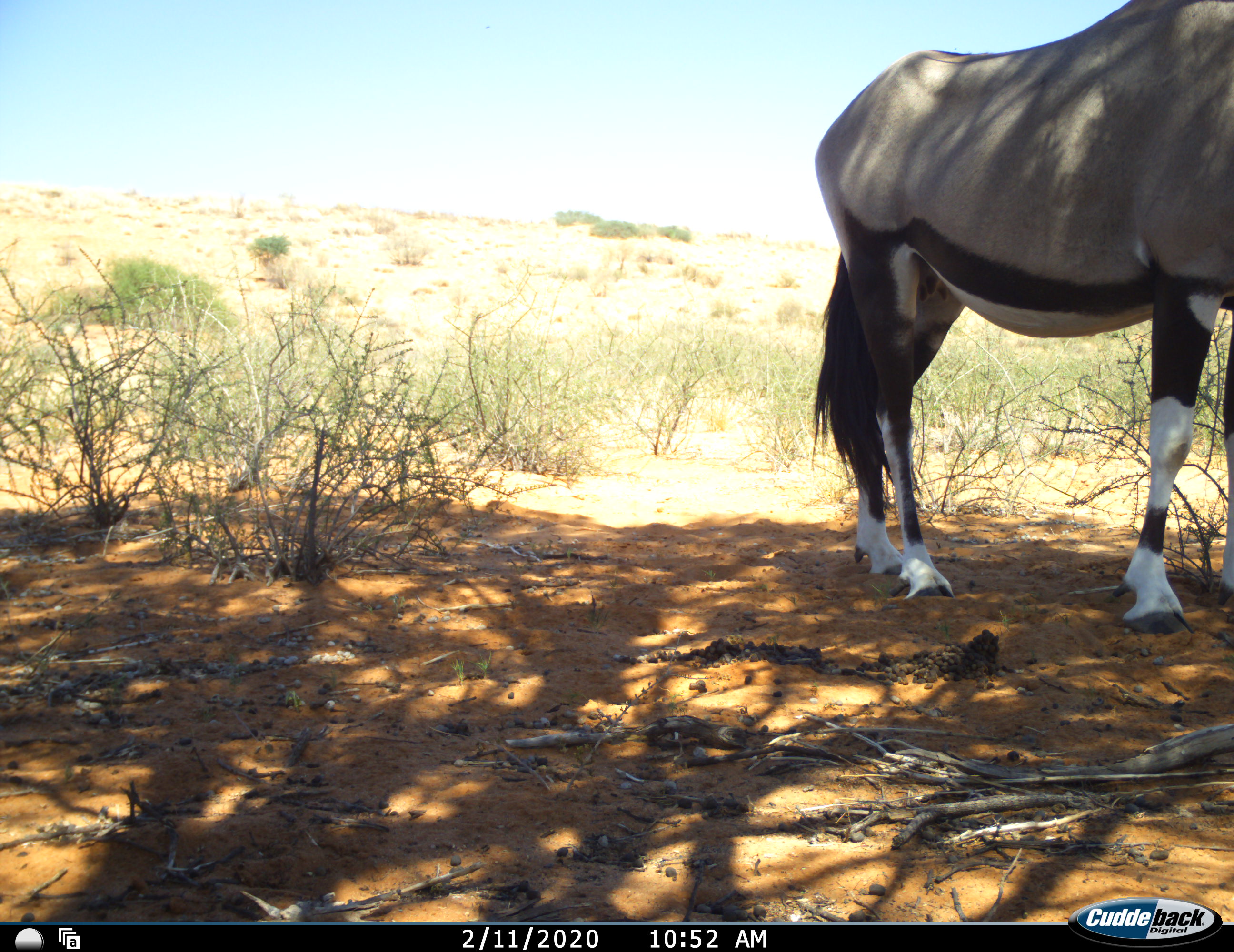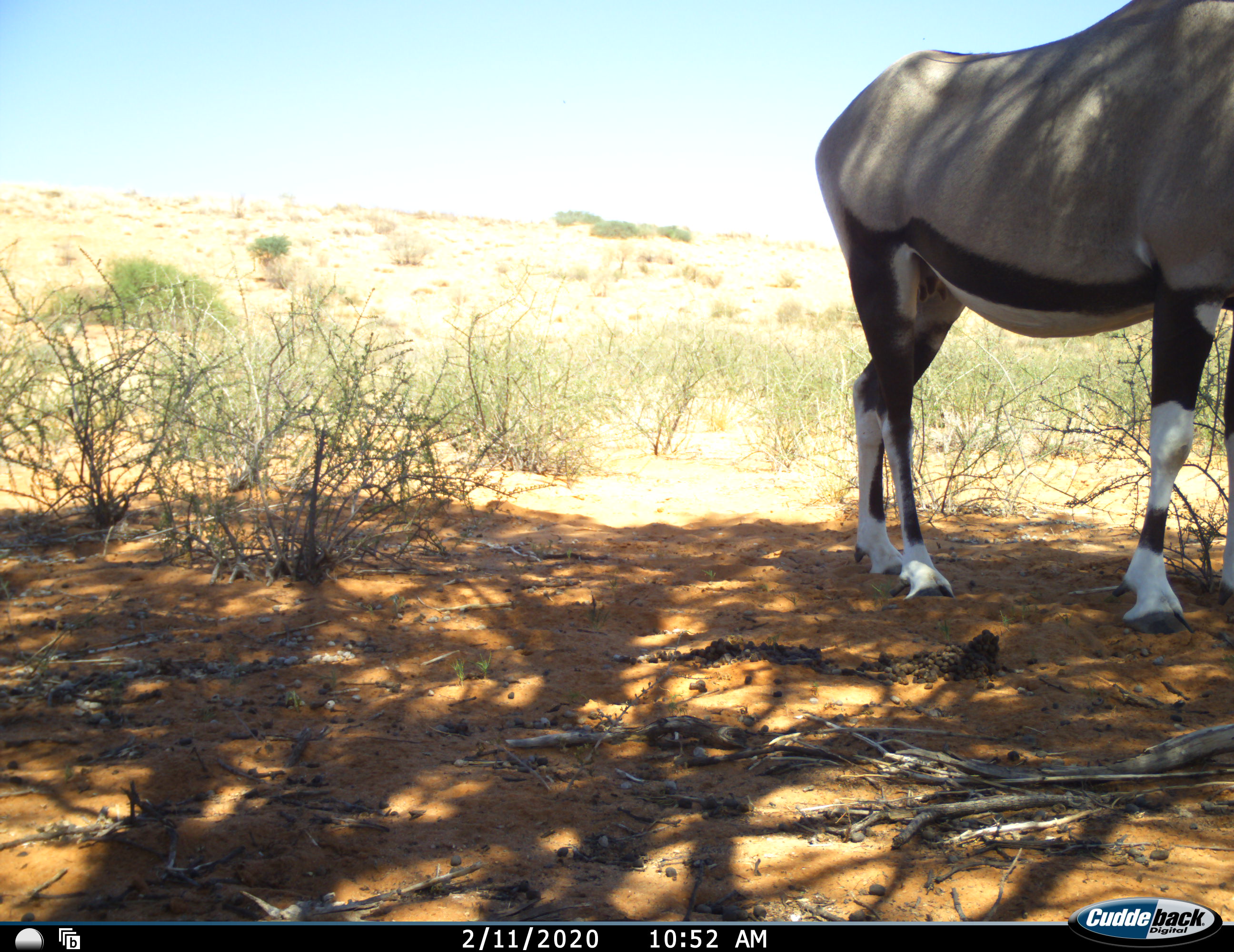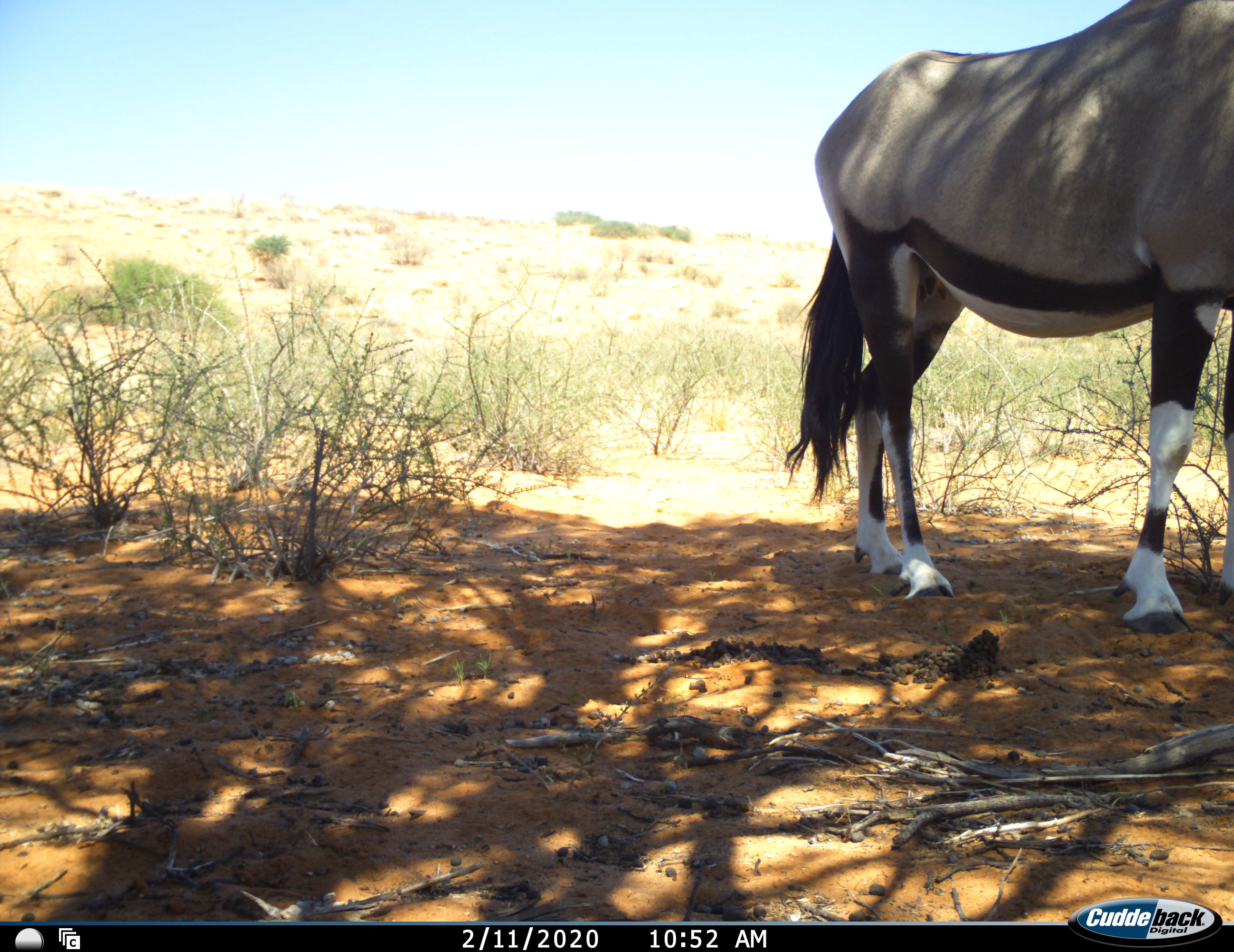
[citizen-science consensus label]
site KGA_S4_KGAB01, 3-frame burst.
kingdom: Animalia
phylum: Chordata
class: Mammalia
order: Artiodactyla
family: Bovidae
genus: Oryx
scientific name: Oryx gazella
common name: gemsbok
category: oryx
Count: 1.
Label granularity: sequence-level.